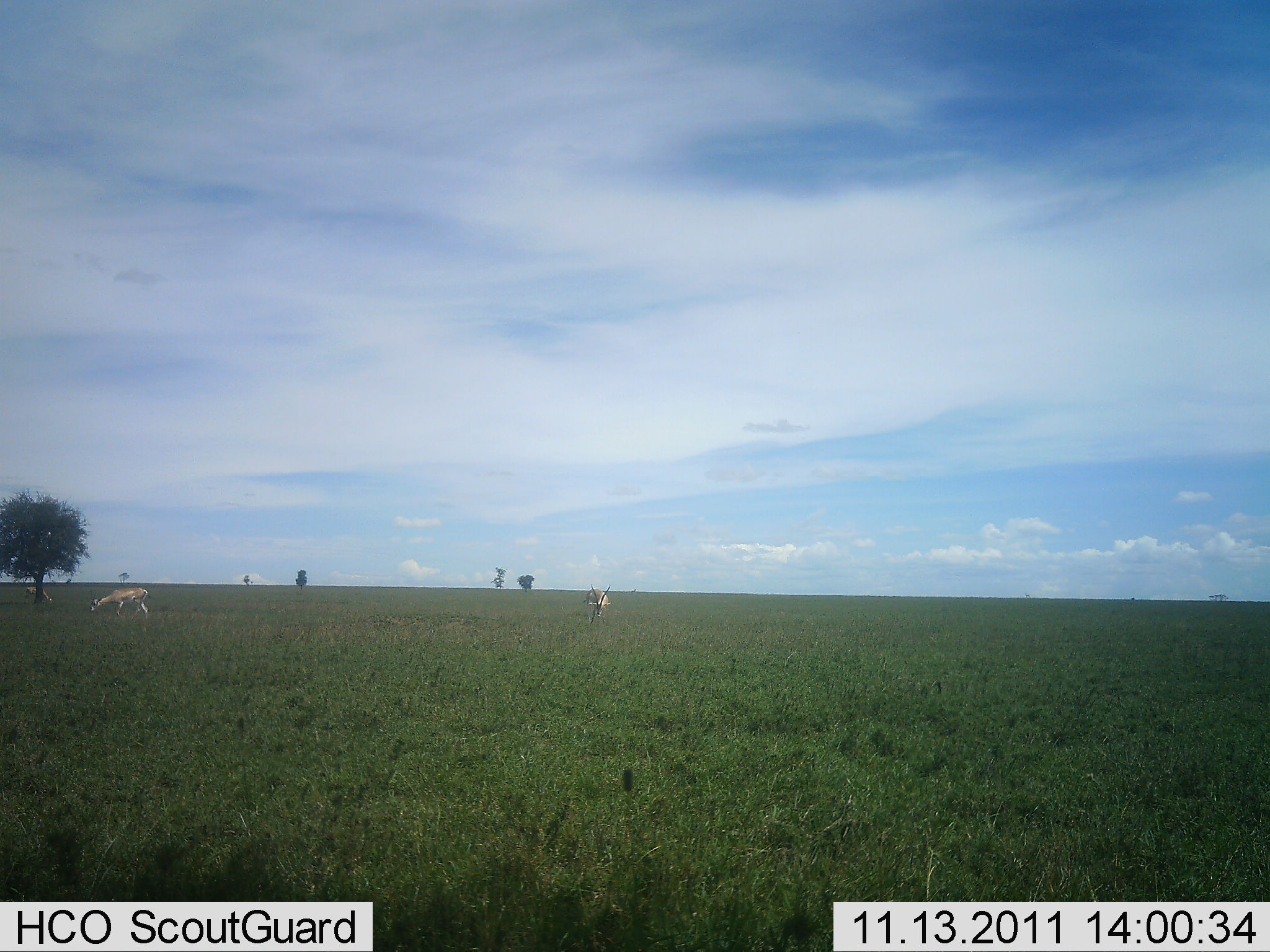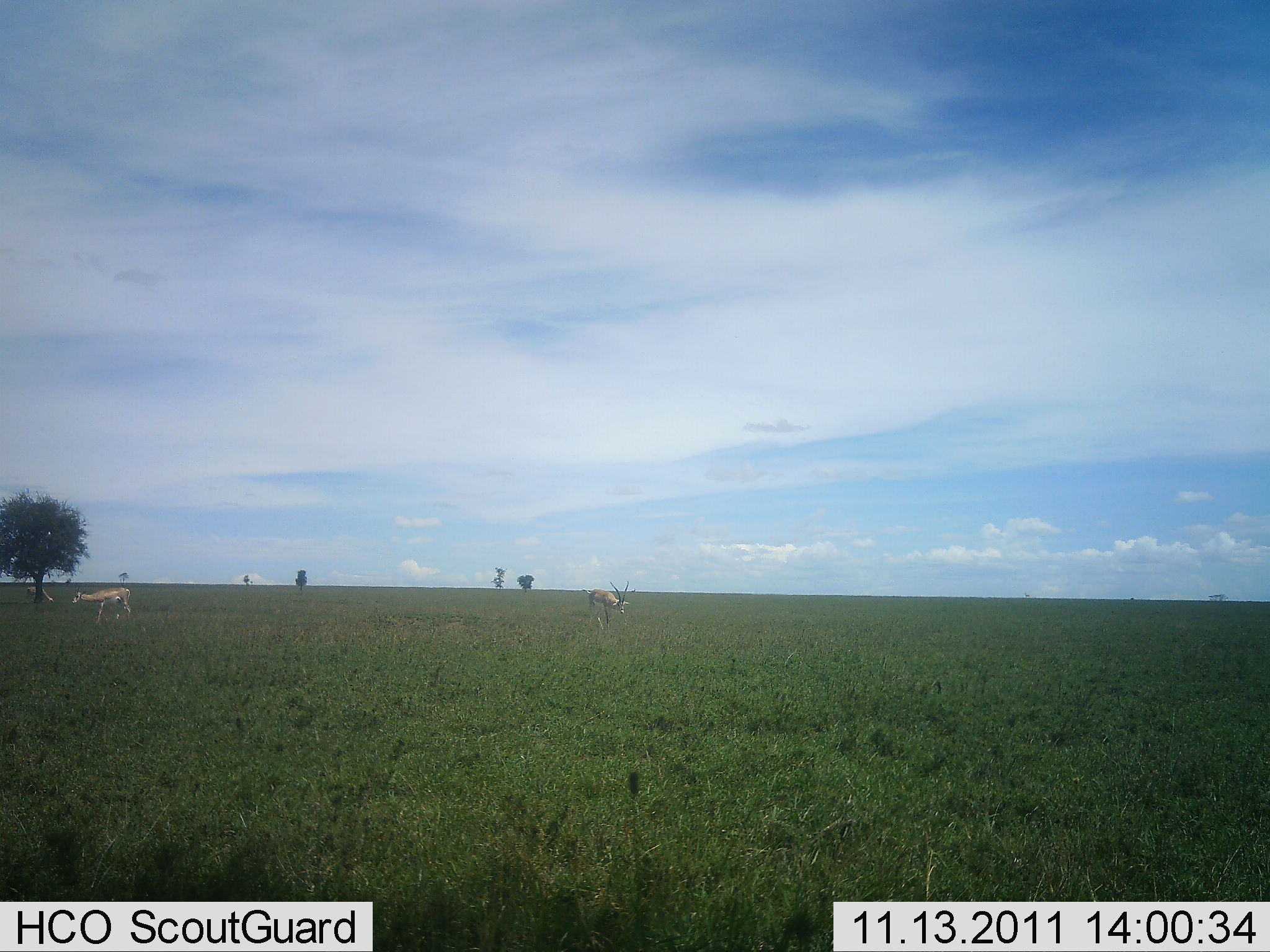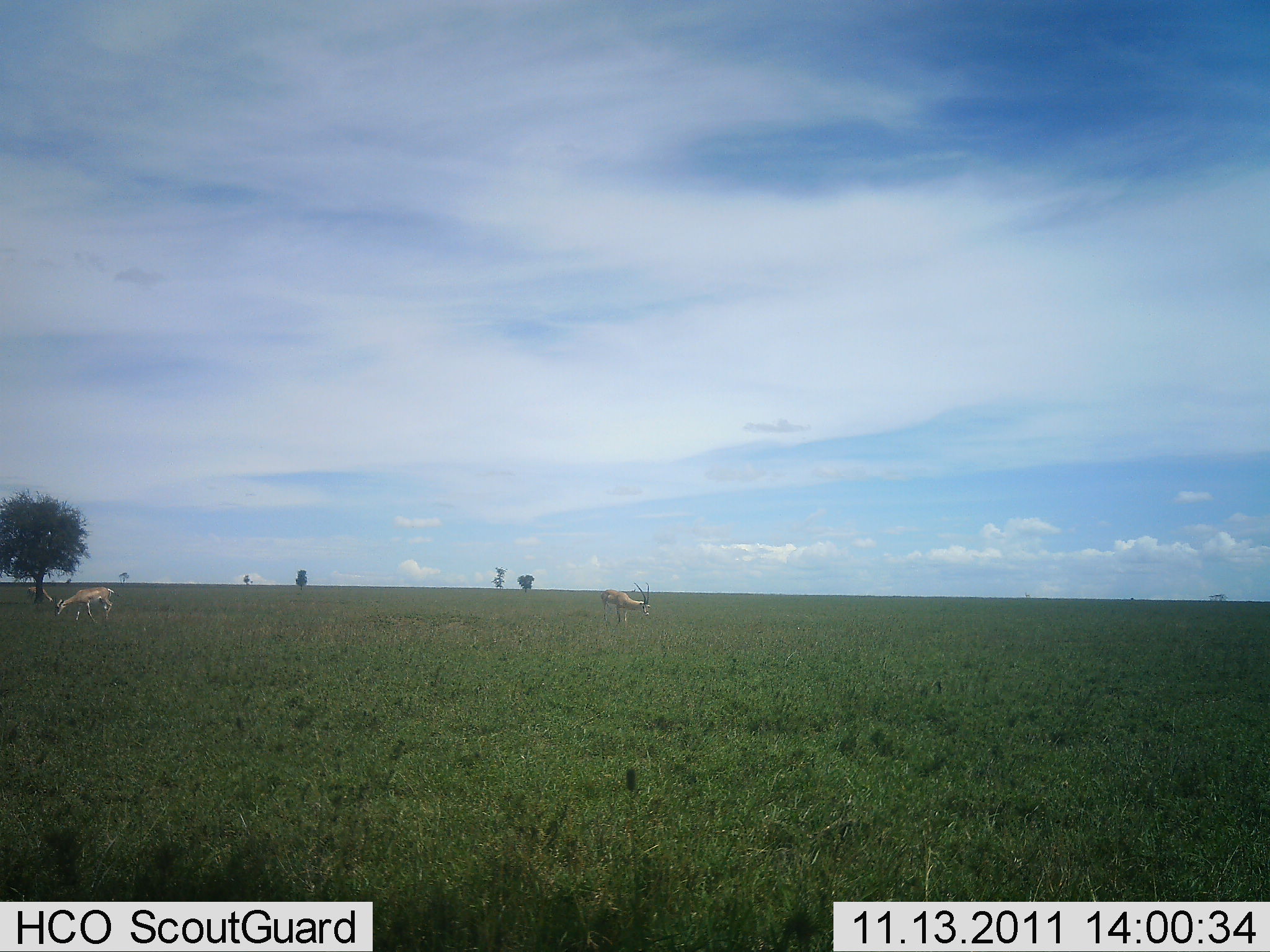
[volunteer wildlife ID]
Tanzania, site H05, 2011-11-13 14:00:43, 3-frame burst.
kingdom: Animalia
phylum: Chordata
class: Mammalia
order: Artiodactyla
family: Bovidae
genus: Nanger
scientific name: Nanger granti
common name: grant's gazelle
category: gazellegrants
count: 2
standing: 20%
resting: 0%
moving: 70%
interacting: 0%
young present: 0%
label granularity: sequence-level